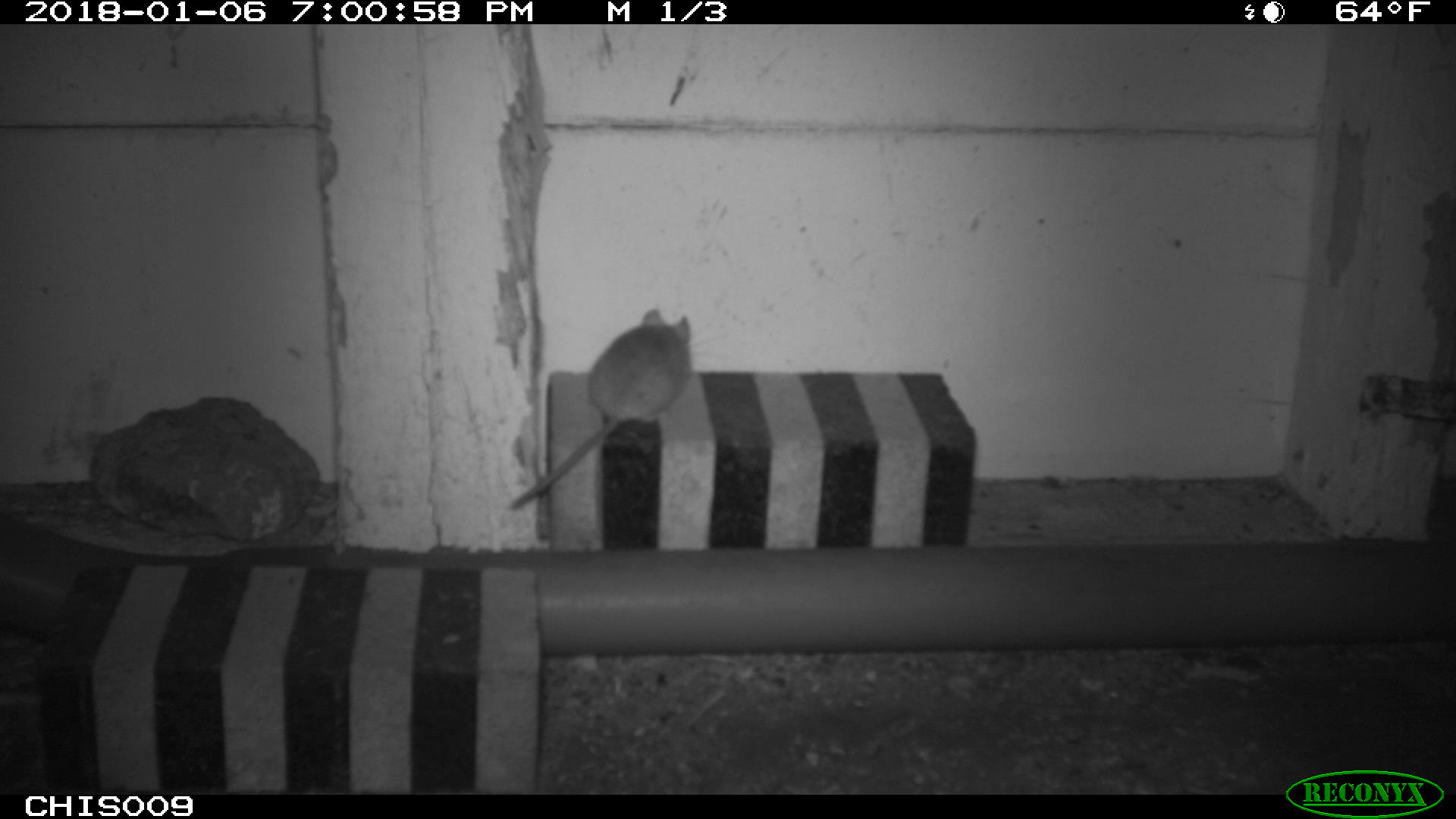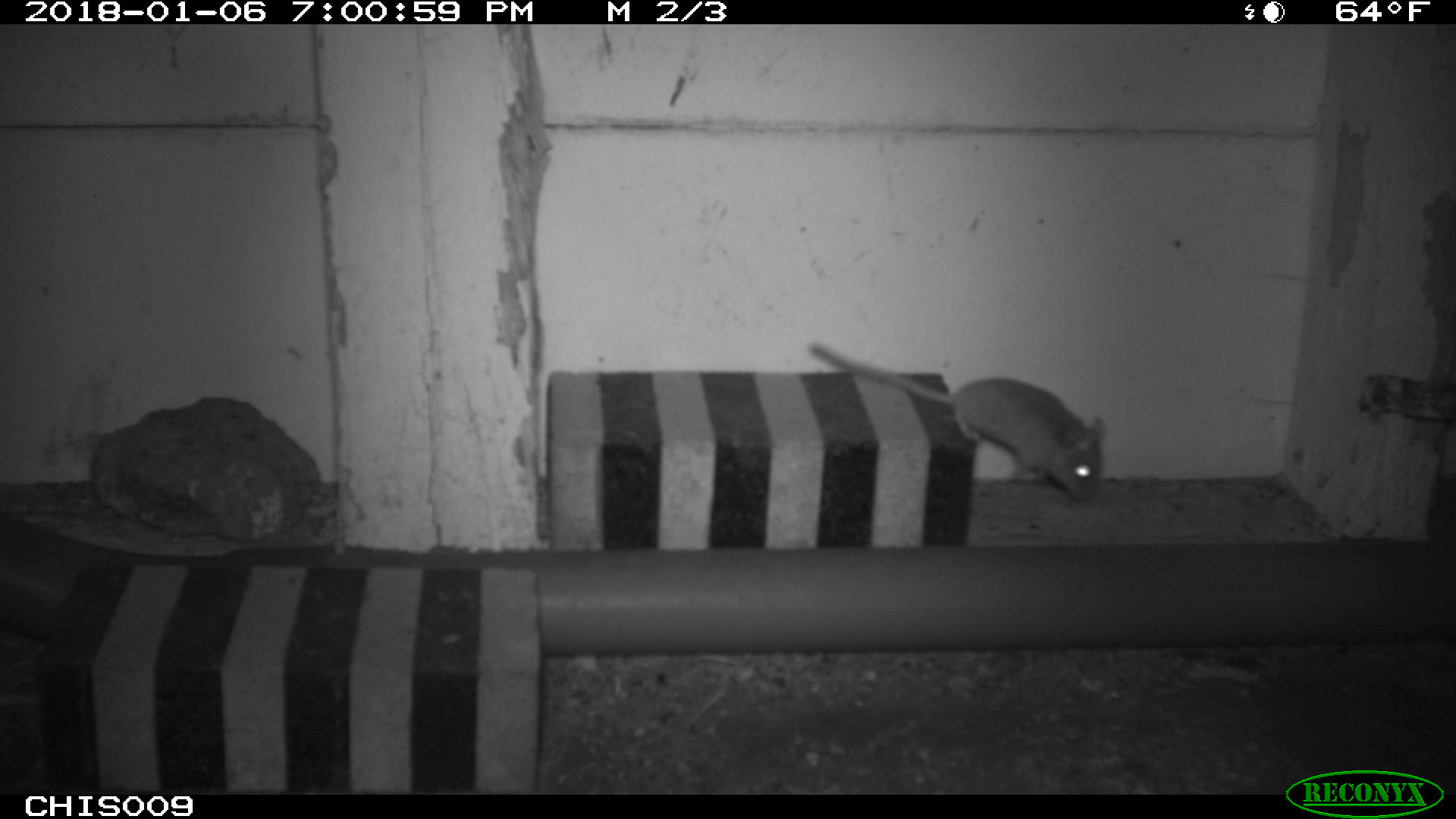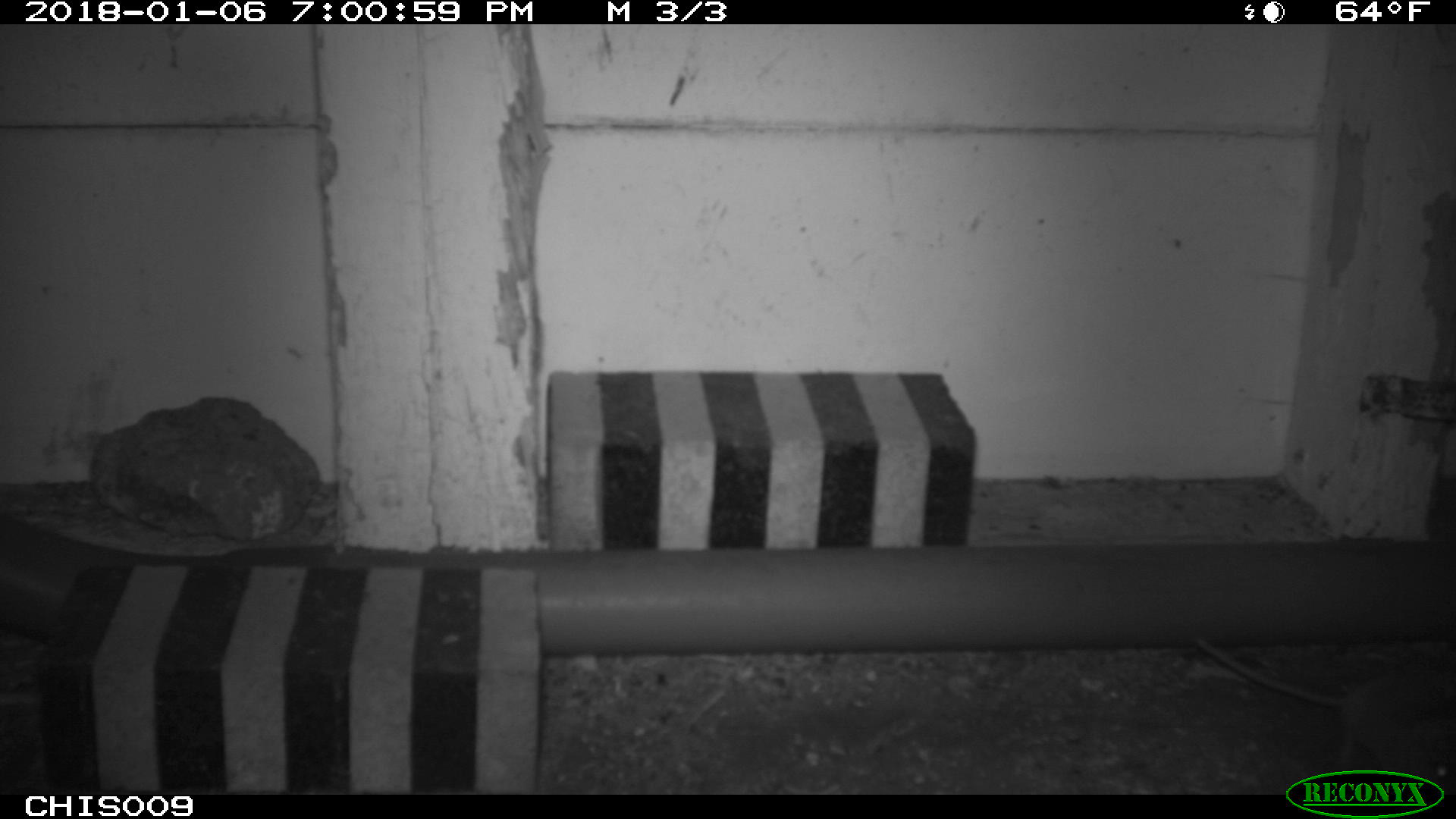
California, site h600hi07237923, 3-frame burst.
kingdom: Animalia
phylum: Chordata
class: Mammalia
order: Rodentia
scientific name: Rodentia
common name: rodent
Rodent (Rodentia).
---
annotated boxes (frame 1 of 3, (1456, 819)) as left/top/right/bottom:
rodent: 512/307/689/512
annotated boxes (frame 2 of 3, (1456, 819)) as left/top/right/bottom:
rodent: 810/344/1105/500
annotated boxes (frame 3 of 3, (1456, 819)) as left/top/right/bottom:
rodent: 1197/638/1455/793